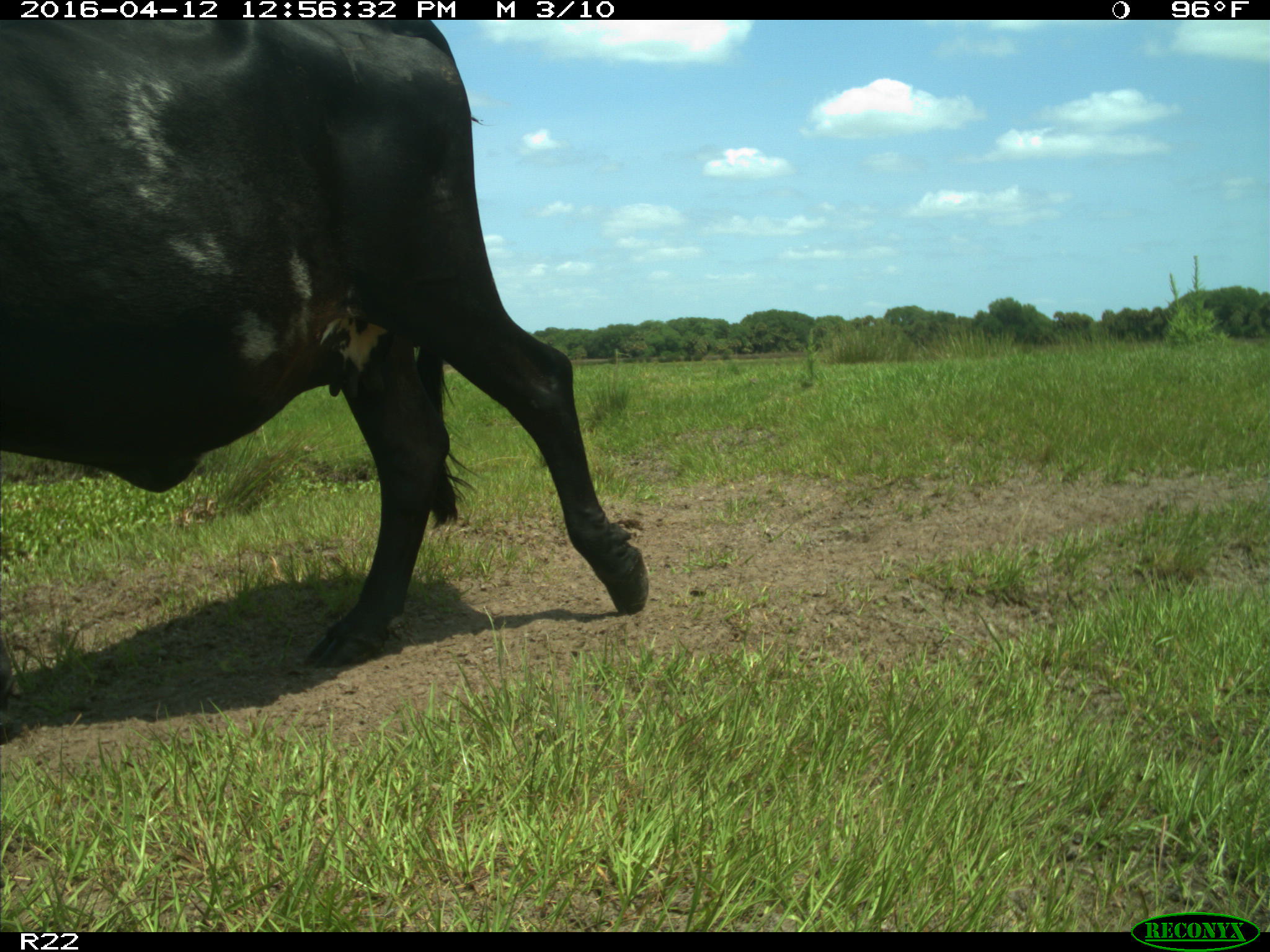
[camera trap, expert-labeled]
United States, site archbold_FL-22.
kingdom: Animalia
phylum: Chordata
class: Mammalia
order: Artiodactyla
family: Bovidae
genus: Bos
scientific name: Bos taurus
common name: domestic cow